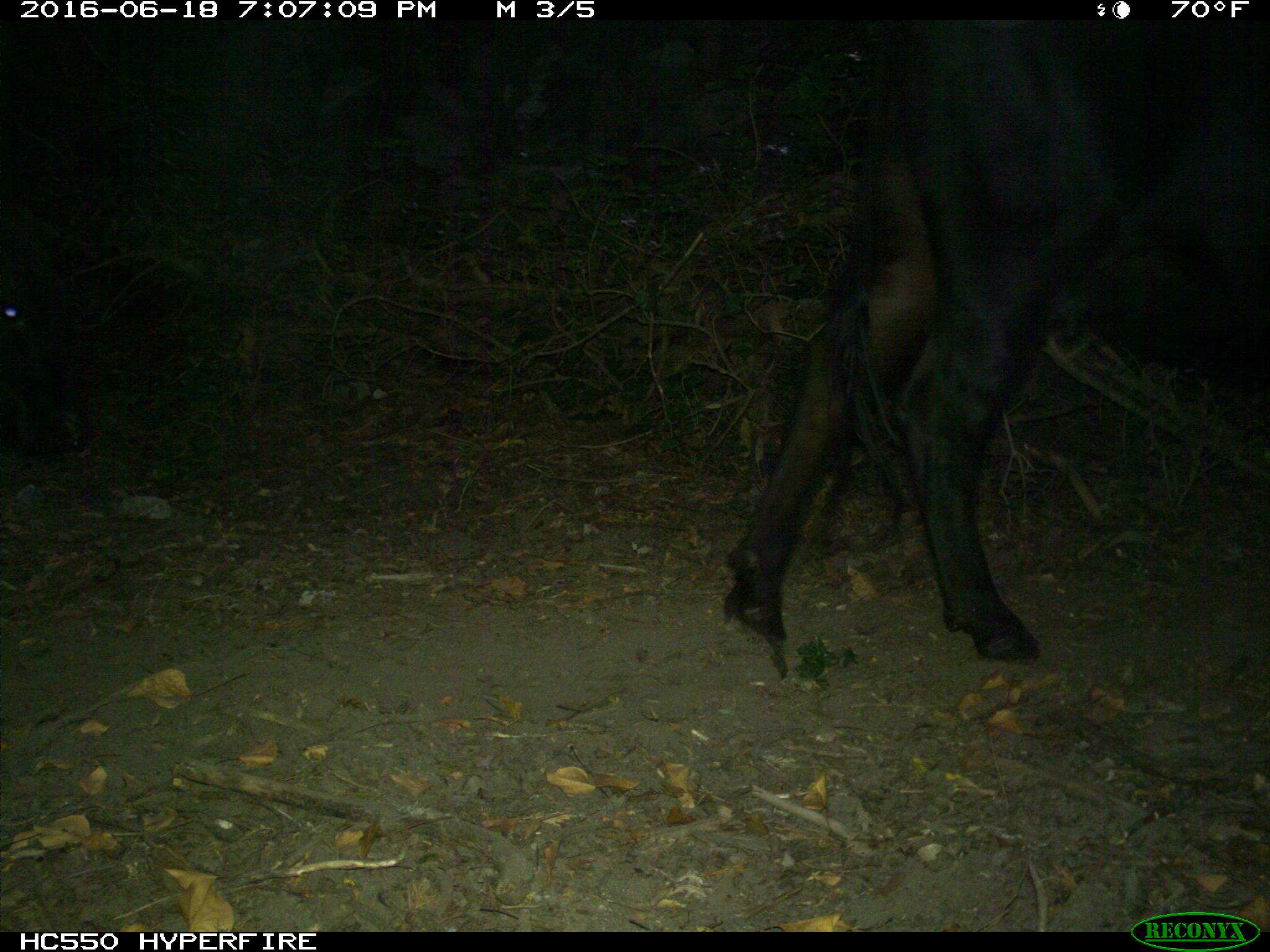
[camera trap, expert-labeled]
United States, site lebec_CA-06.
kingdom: Animalia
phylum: Chordata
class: Mammalia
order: Artiodactyla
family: Bovidae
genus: Bos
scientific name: Bos taurus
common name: domestic cow